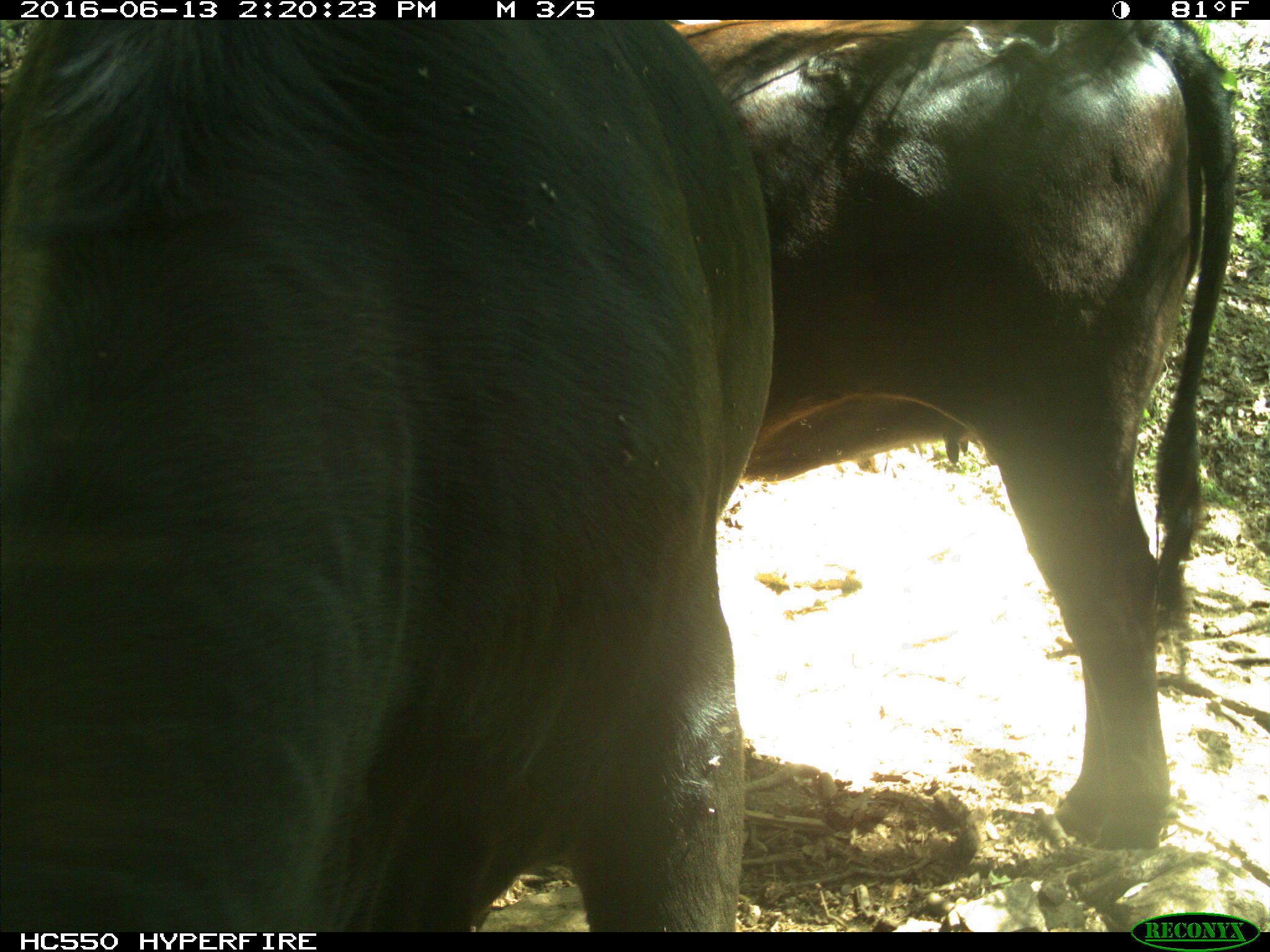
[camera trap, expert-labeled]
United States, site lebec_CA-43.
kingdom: Animalia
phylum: Chordata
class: Mammalia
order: Artiodactyla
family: Bovidae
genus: Bos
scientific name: Bos taurus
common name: domestic cow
Bos taurus (domestic cow).